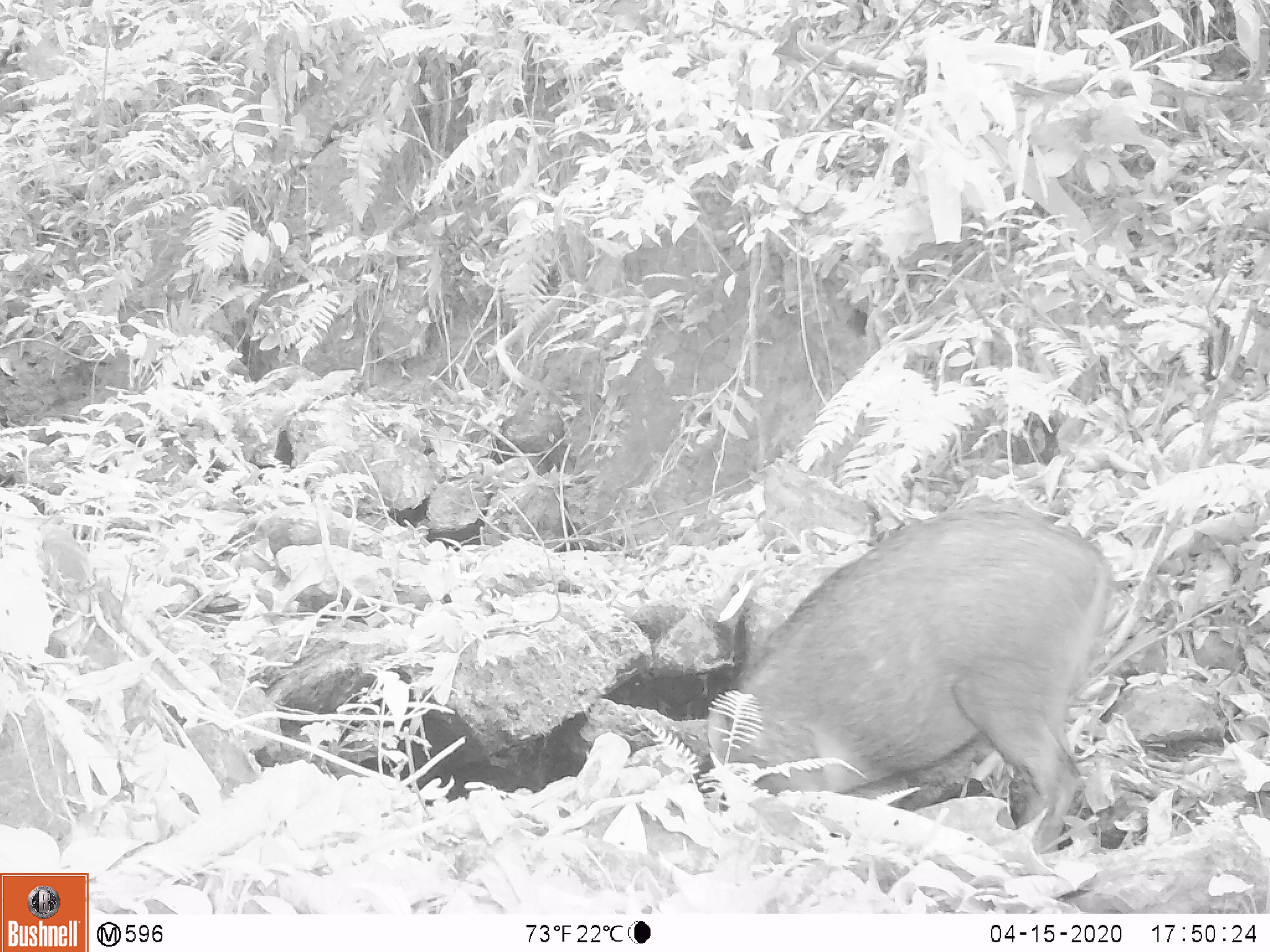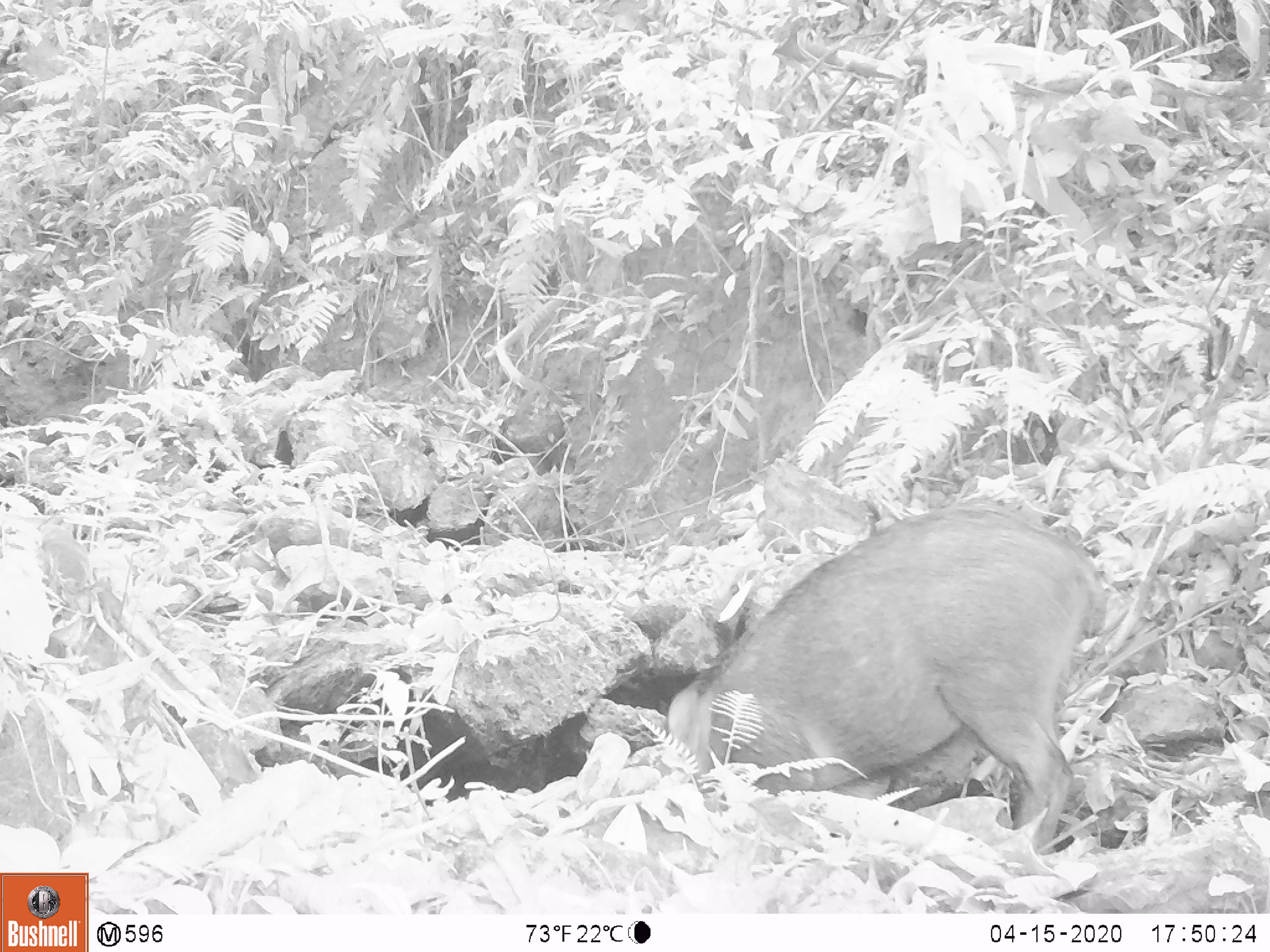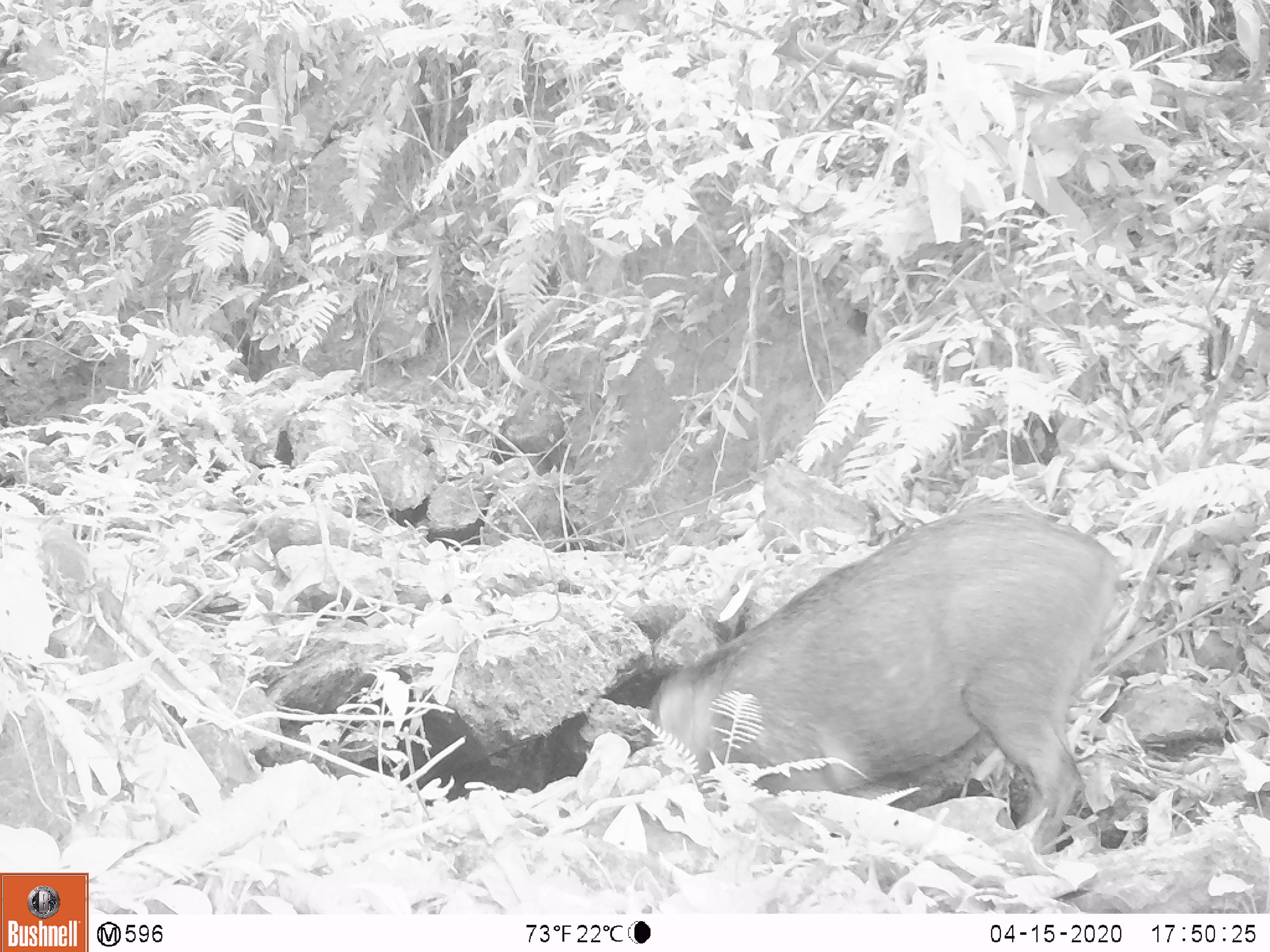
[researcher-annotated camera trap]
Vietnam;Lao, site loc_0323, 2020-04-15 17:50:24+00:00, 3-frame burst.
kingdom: Animalia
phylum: Chordata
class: Mammalia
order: Artiodactyla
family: Suidae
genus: Sus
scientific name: Sus scrofa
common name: eurasian wild pig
Eurasian wild pig (Sus scrofa). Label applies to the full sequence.